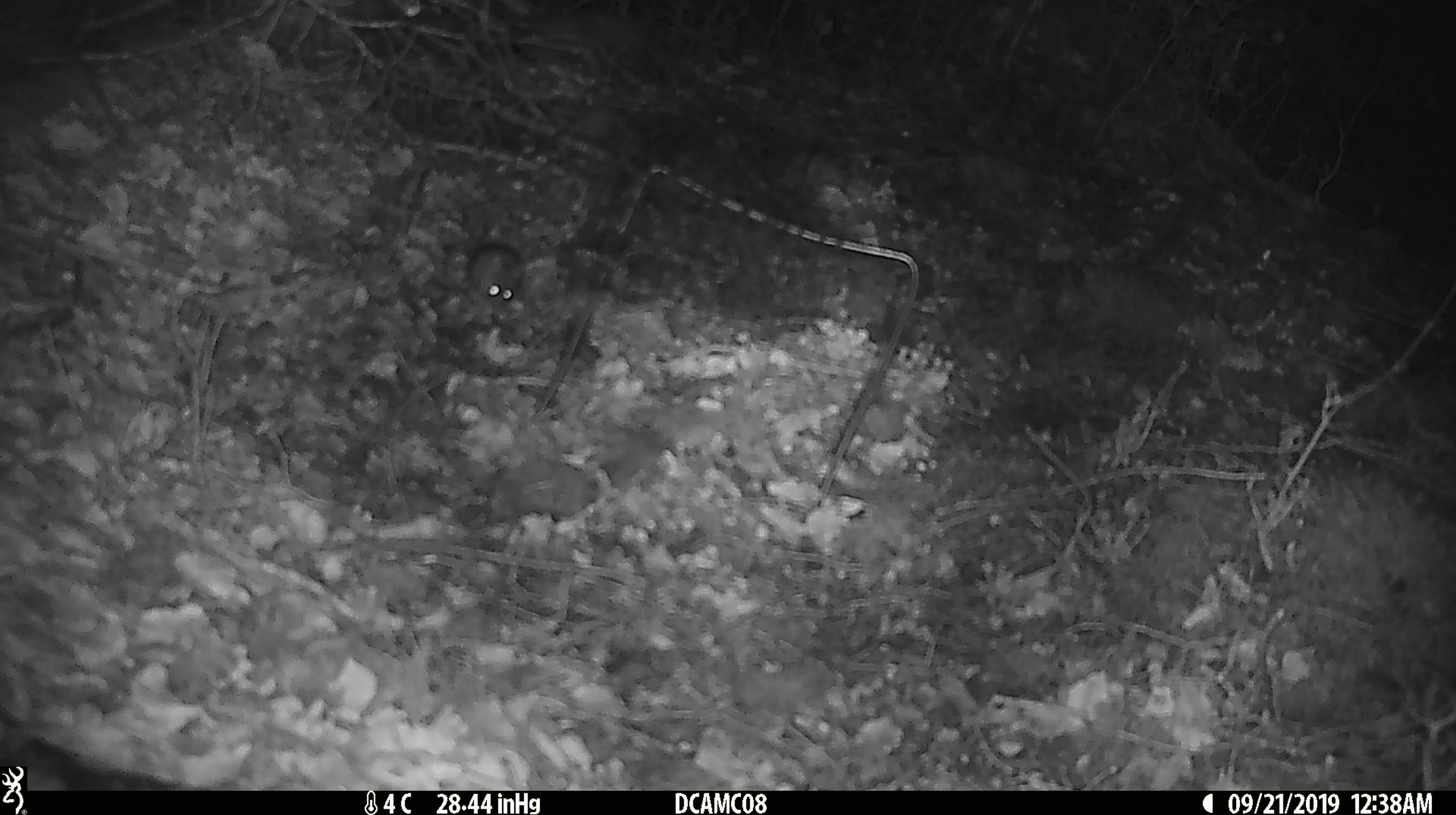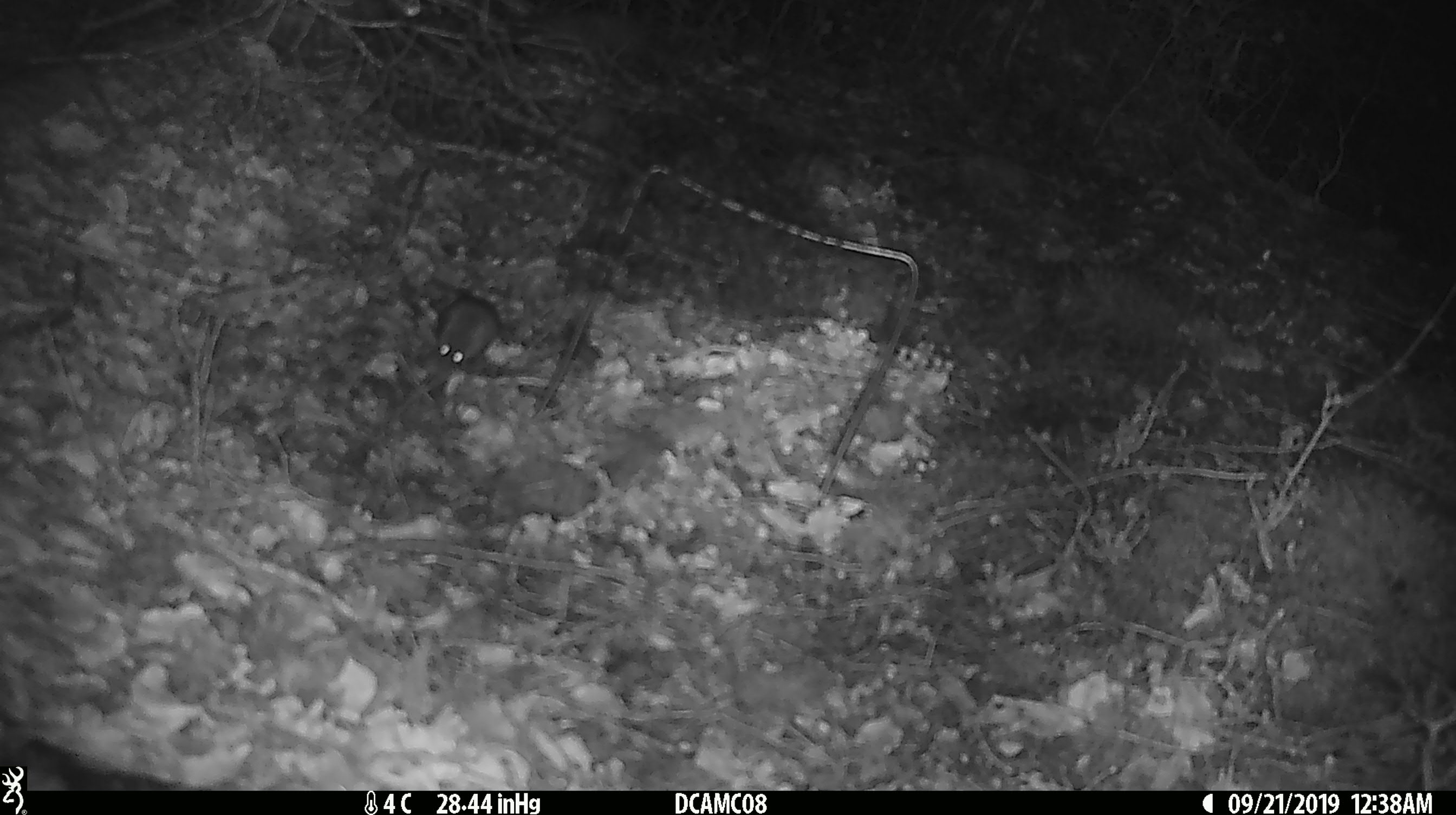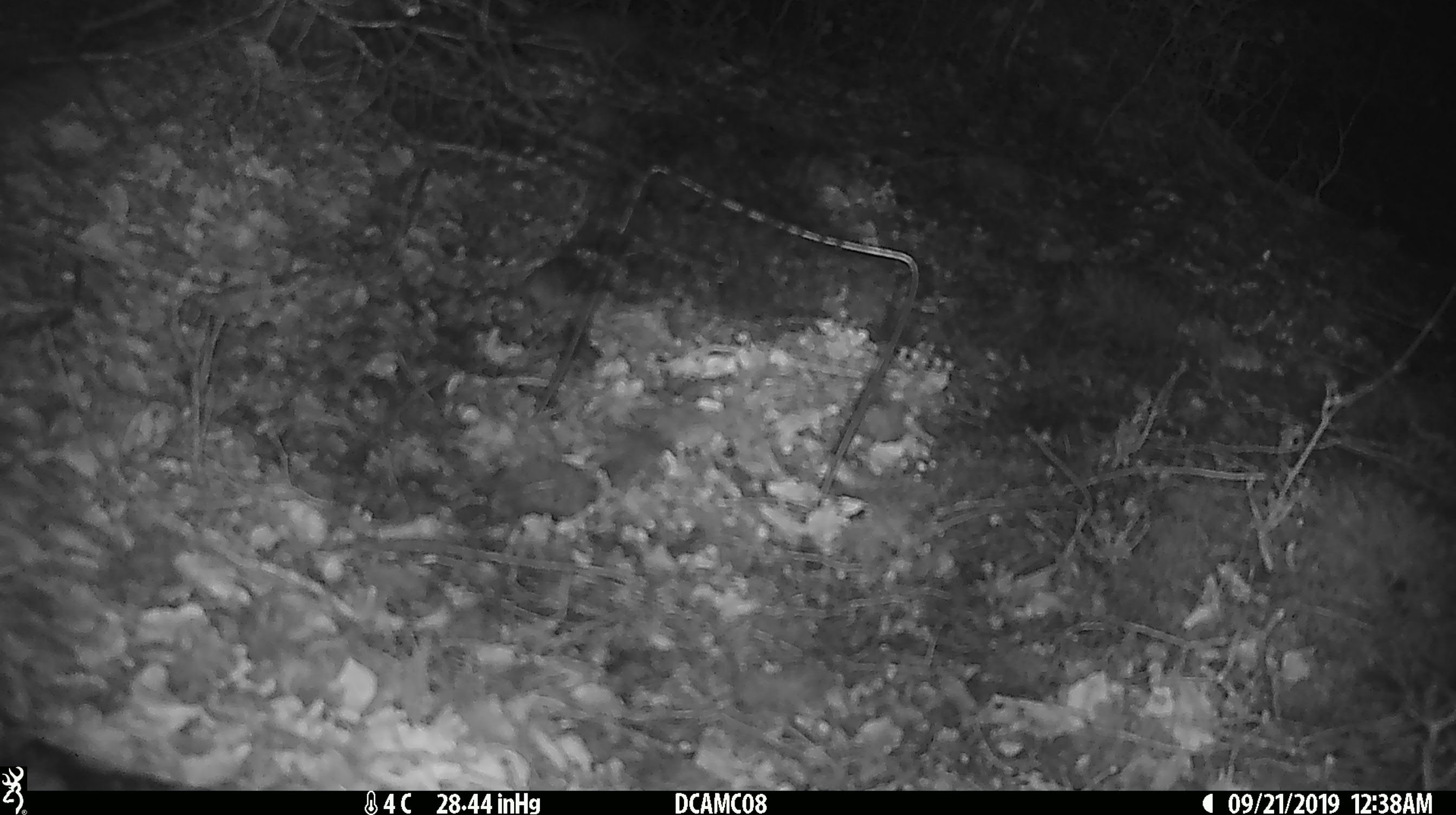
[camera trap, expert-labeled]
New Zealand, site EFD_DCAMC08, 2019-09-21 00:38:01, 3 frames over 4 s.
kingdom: Animalia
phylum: Chordata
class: Mammalia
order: Rodentia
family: Muridae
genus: Mus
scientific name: Mus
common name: mouse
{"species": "mouse (Mus)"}